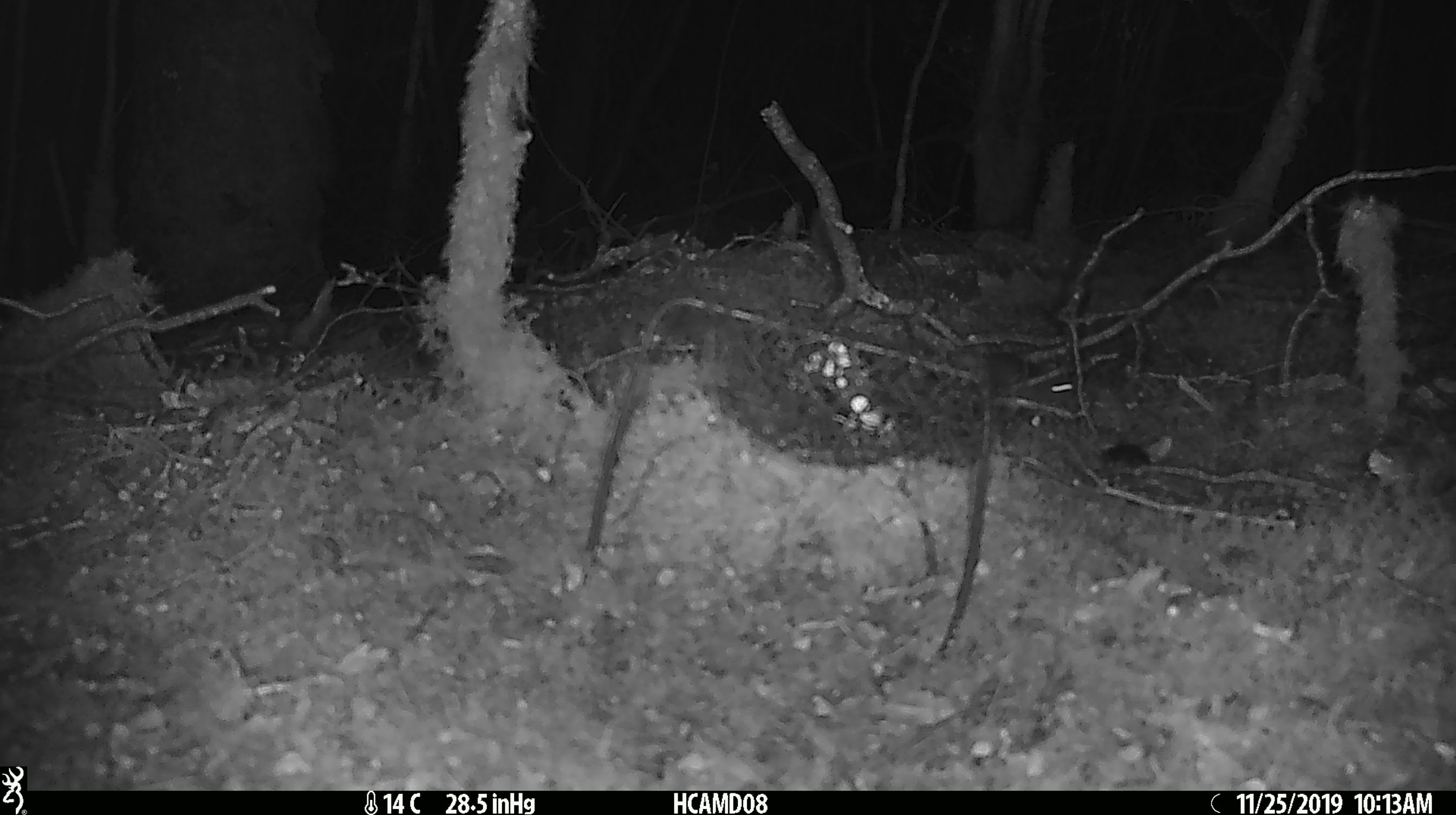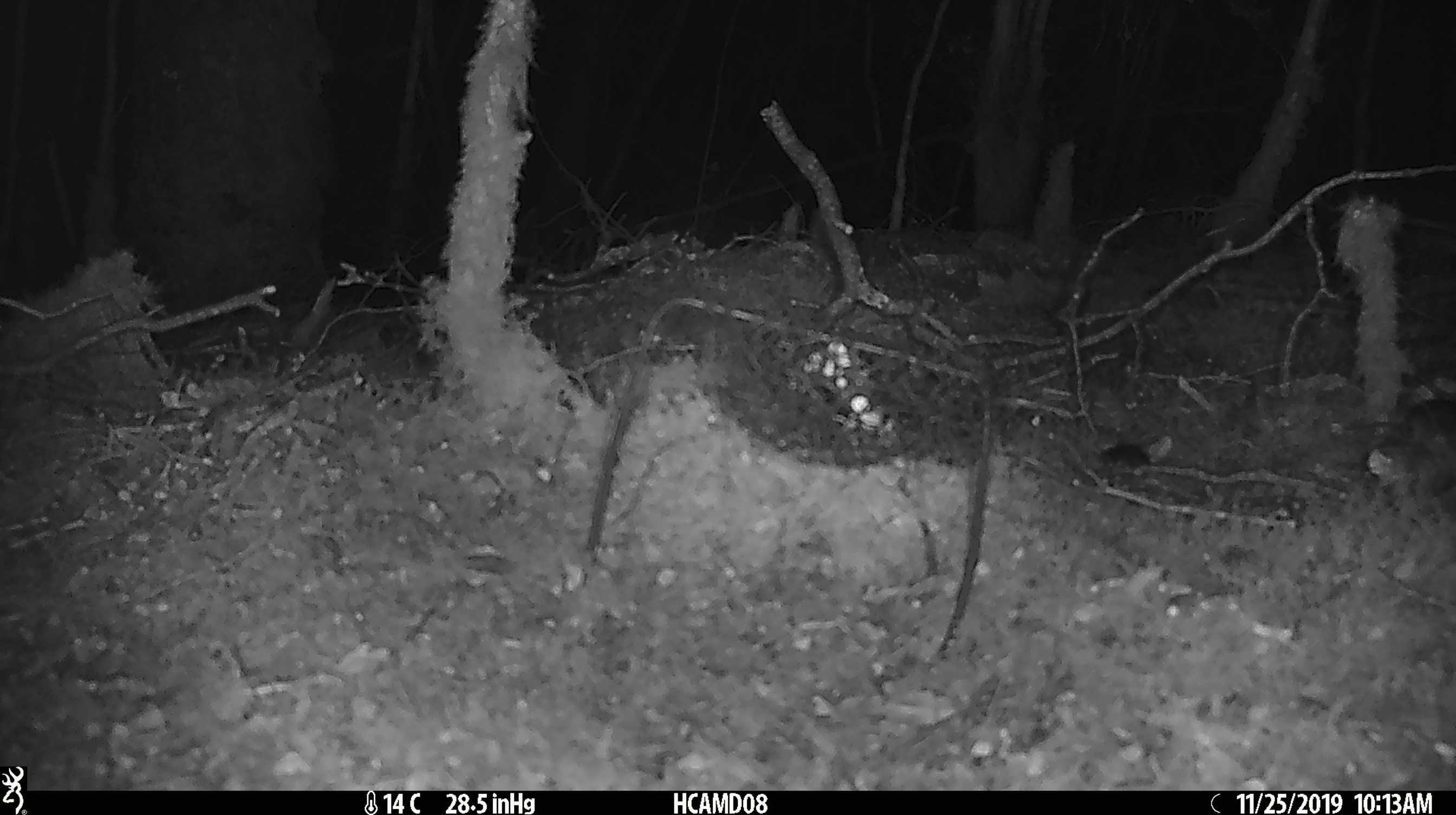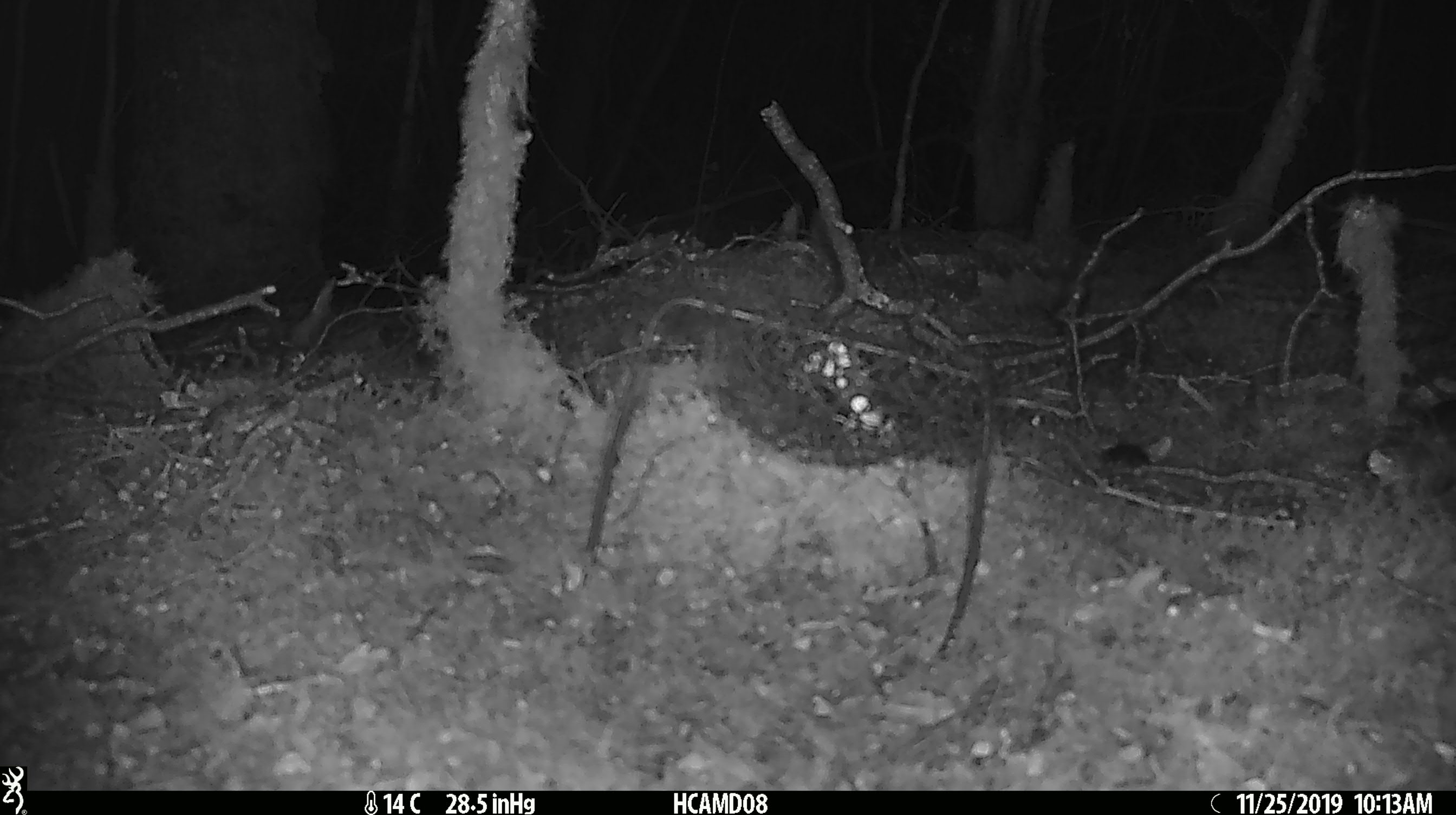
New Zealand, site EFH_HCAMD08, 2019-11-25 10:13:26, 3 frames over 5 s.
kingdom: Animalia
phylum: Chordata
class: Mammalia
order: Rodentia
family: Muridae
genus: Mus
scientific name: Mus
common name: mouse